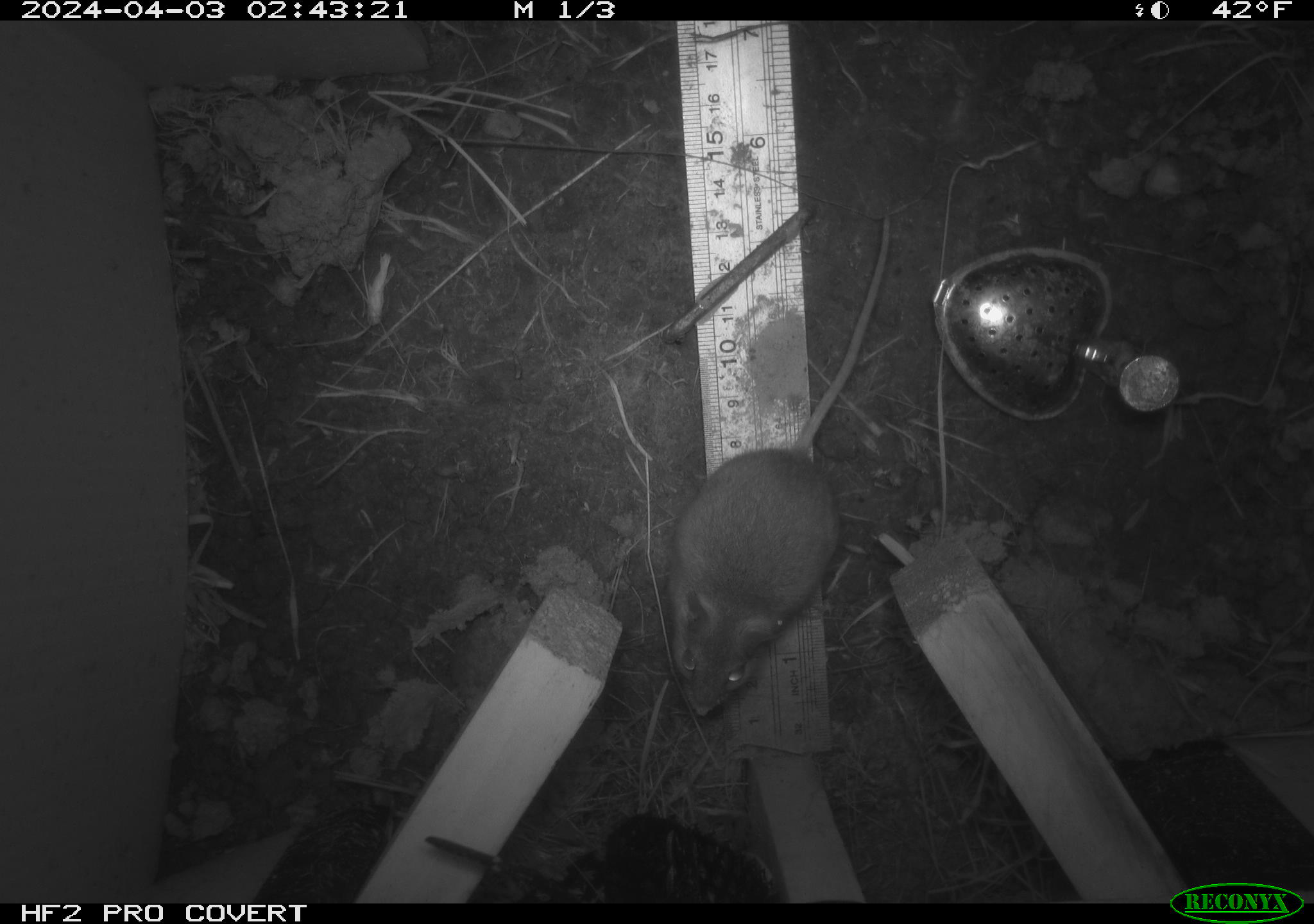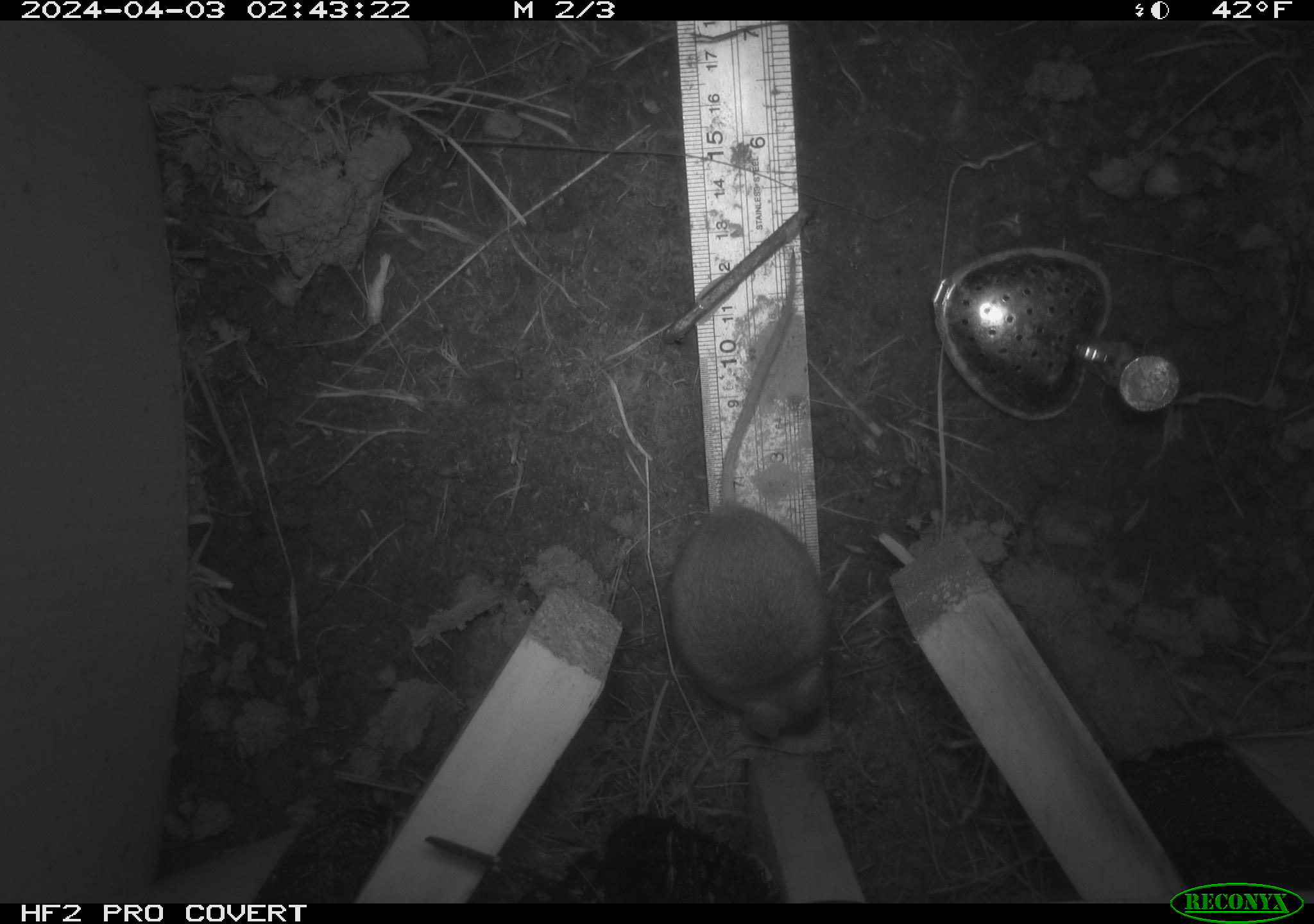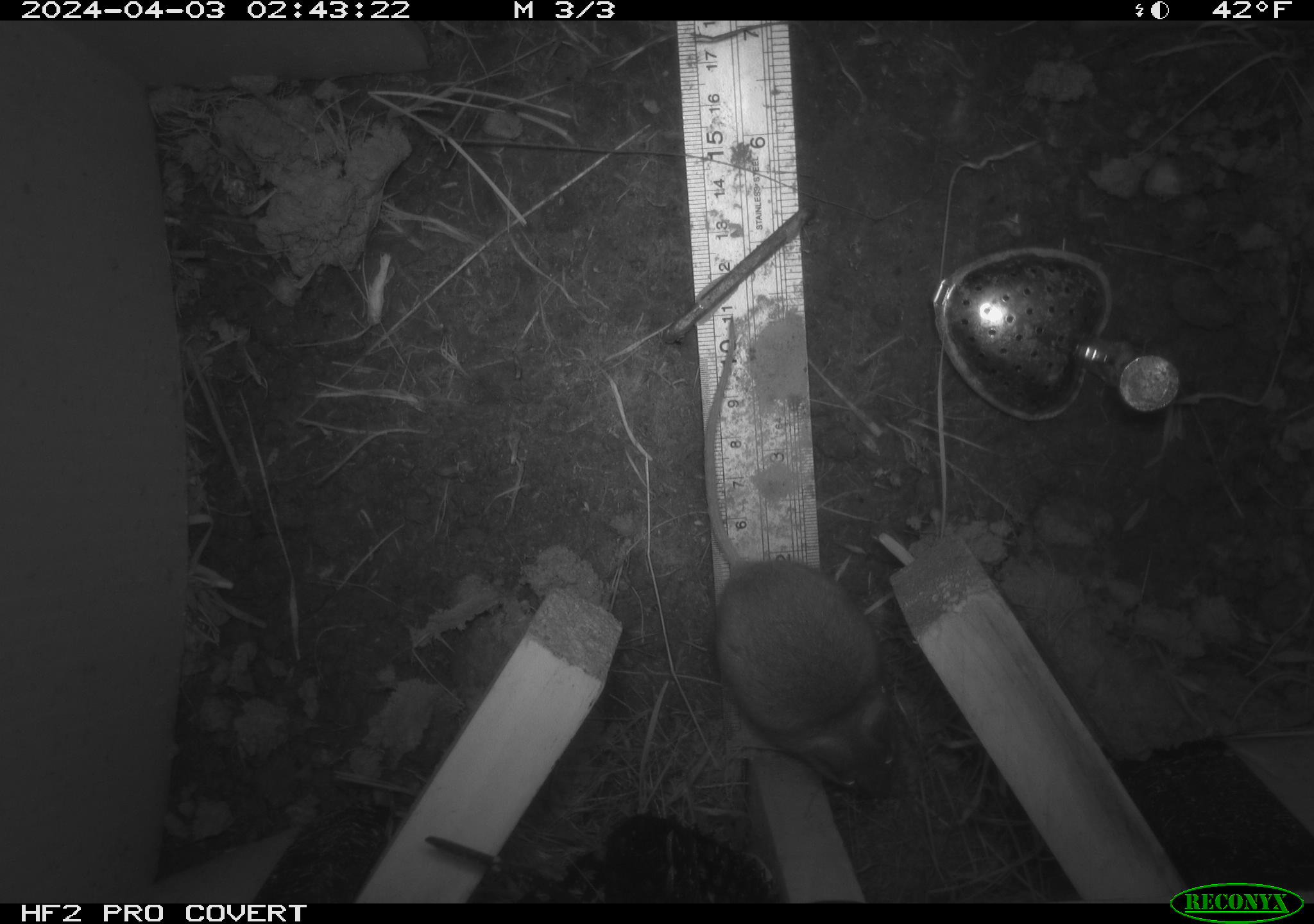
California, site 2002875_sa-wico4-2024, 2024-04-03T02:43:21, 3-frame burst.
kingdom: Animalia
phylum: Chordata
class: Mammalia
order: Rodentia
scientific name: Rodentia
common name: rodent